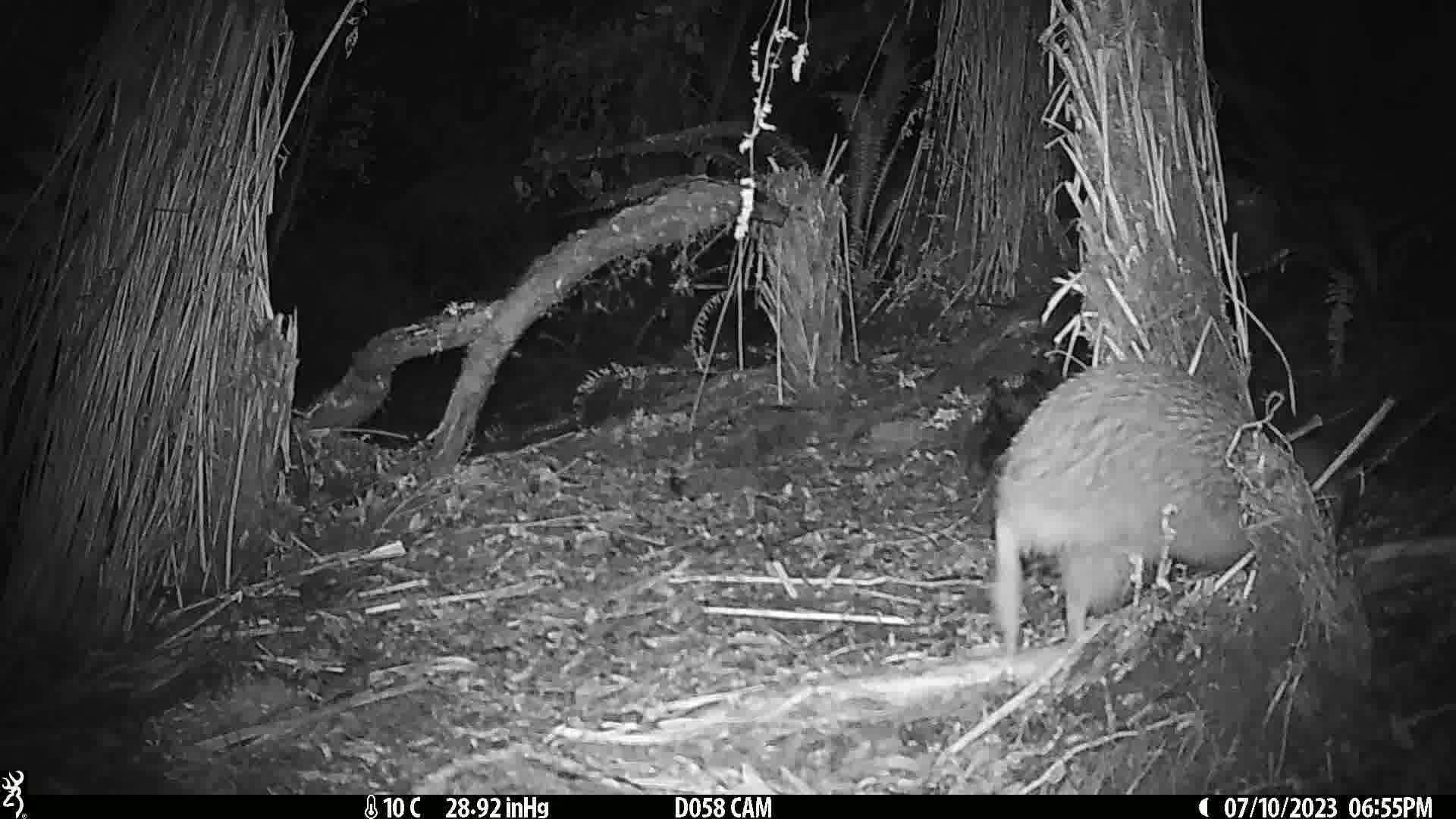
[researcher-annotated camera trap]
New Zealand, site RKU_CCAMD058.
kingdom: Animalia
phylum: Chordata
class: Aves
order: Apterygiformes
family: Apterygidae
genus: Apteryx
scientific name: Apteryx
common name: kiwi